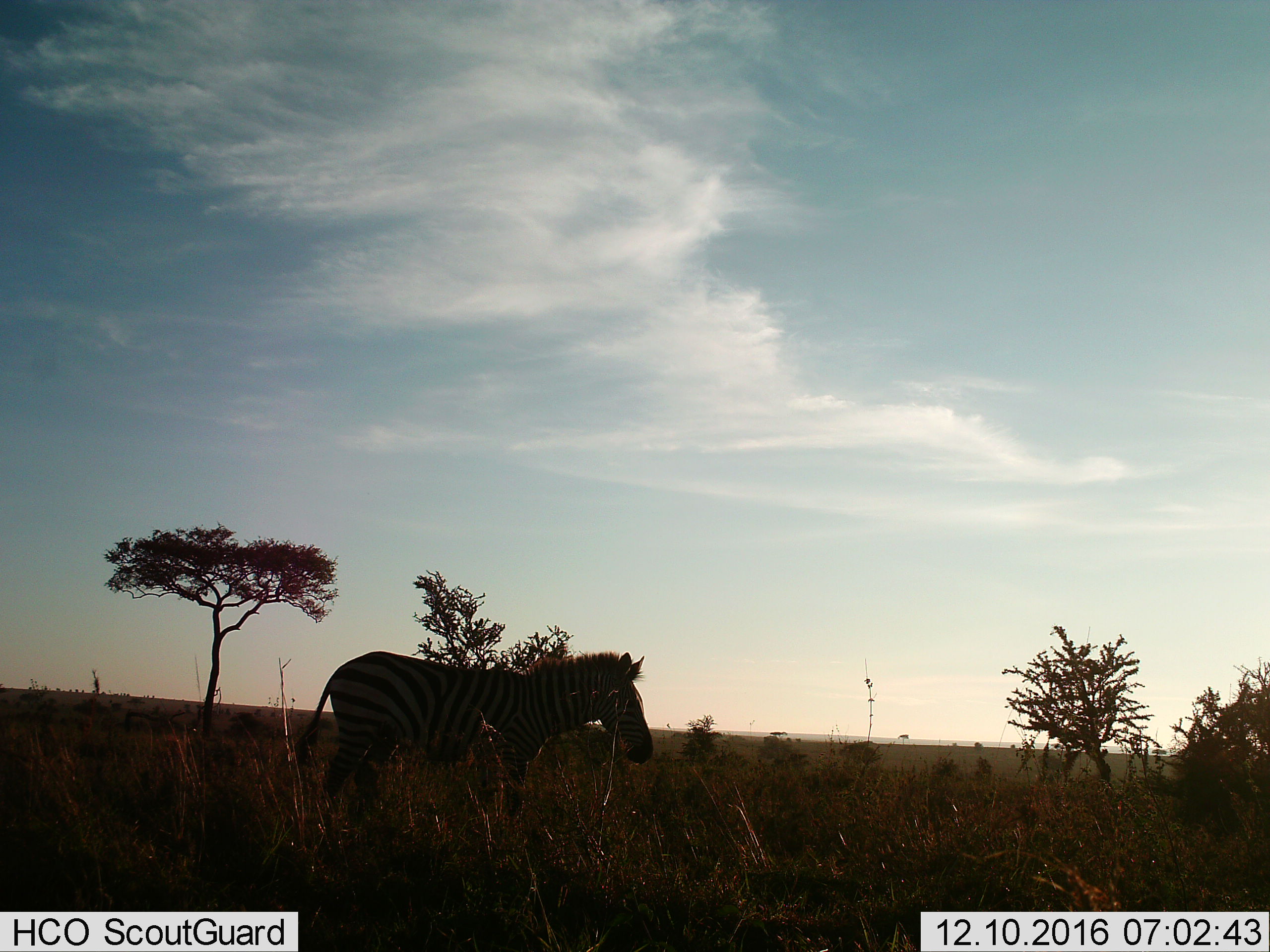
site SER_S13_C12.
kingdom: Animalia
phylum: Chordata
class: Mammalia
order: Perissodactyla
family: Equidae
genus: Equus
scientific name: Equus quagga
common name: plains zebra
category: zebraplains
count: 1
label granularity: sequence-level